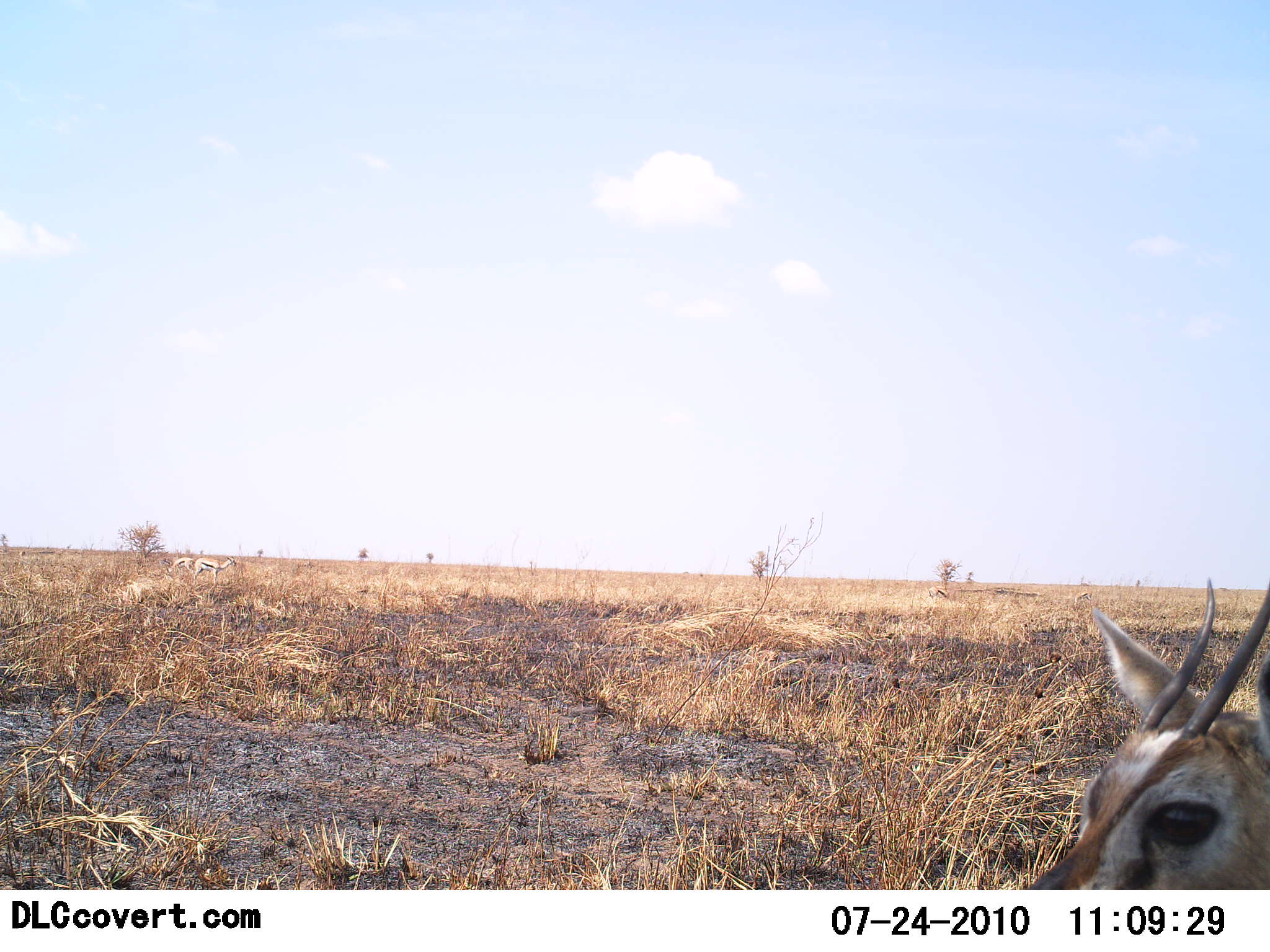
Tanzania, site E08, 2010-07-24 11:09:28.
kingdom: Animalia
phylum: Chordata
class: Mammalia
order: Artiodactyla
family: Bovidae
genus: Eudorcas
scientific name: Eudorcas thomsonii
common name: thomson's gazelle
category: gazellethomsons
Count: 1.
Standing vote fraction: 85%.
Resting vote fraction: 15%.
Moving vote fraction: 8%.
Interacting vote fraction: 0%.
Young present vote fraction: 0%.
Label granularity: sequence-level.